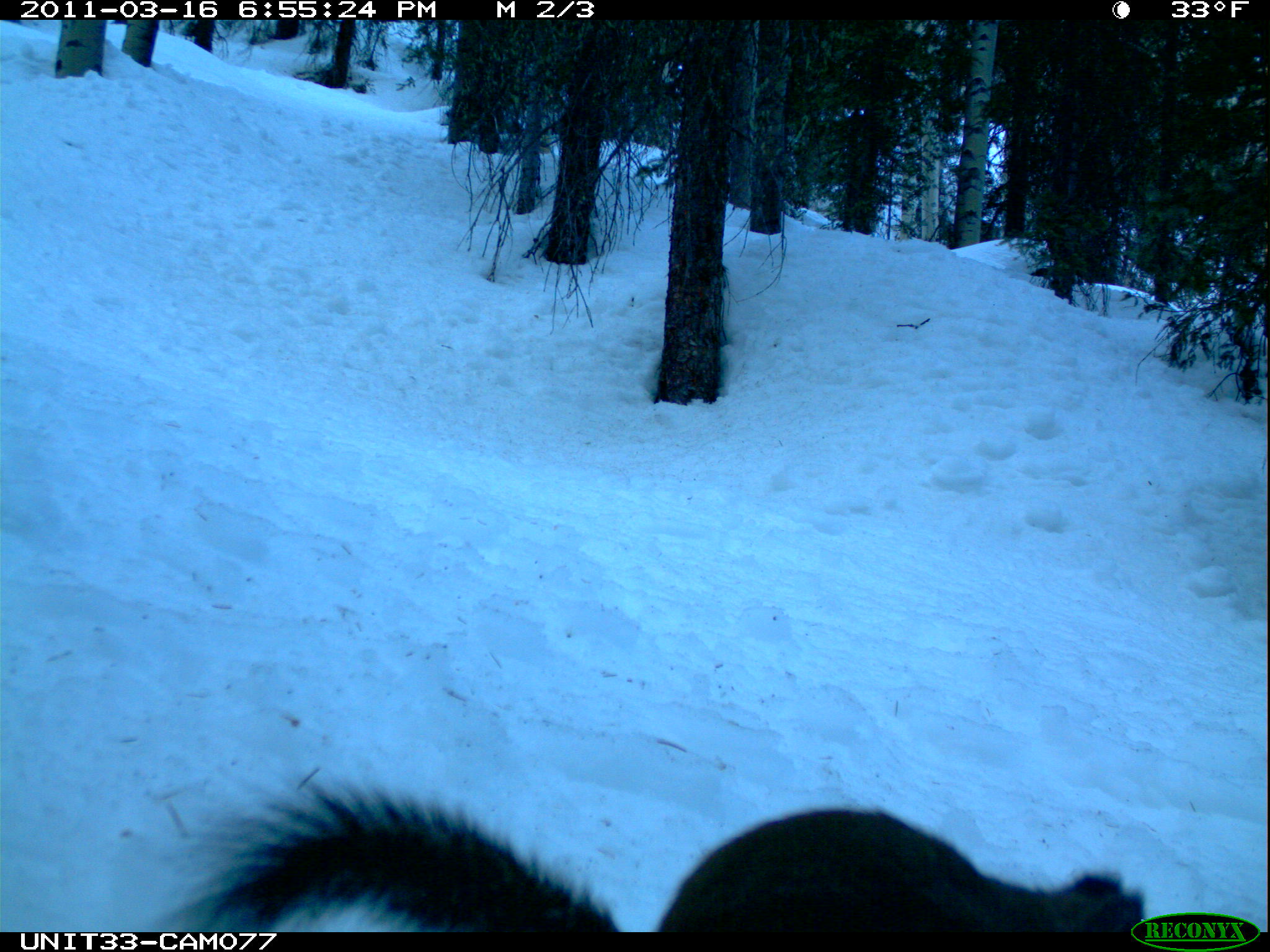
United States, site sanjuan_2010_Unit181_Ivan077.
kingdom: Animalia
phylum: Chordata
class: Mammalia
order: Rodentia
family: Sciuridae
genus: Tamiasciurus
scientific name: Tamiasciurus hudsonicus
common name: american red squirrel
Tamiasciurus hudsonicus (american red squirrel).